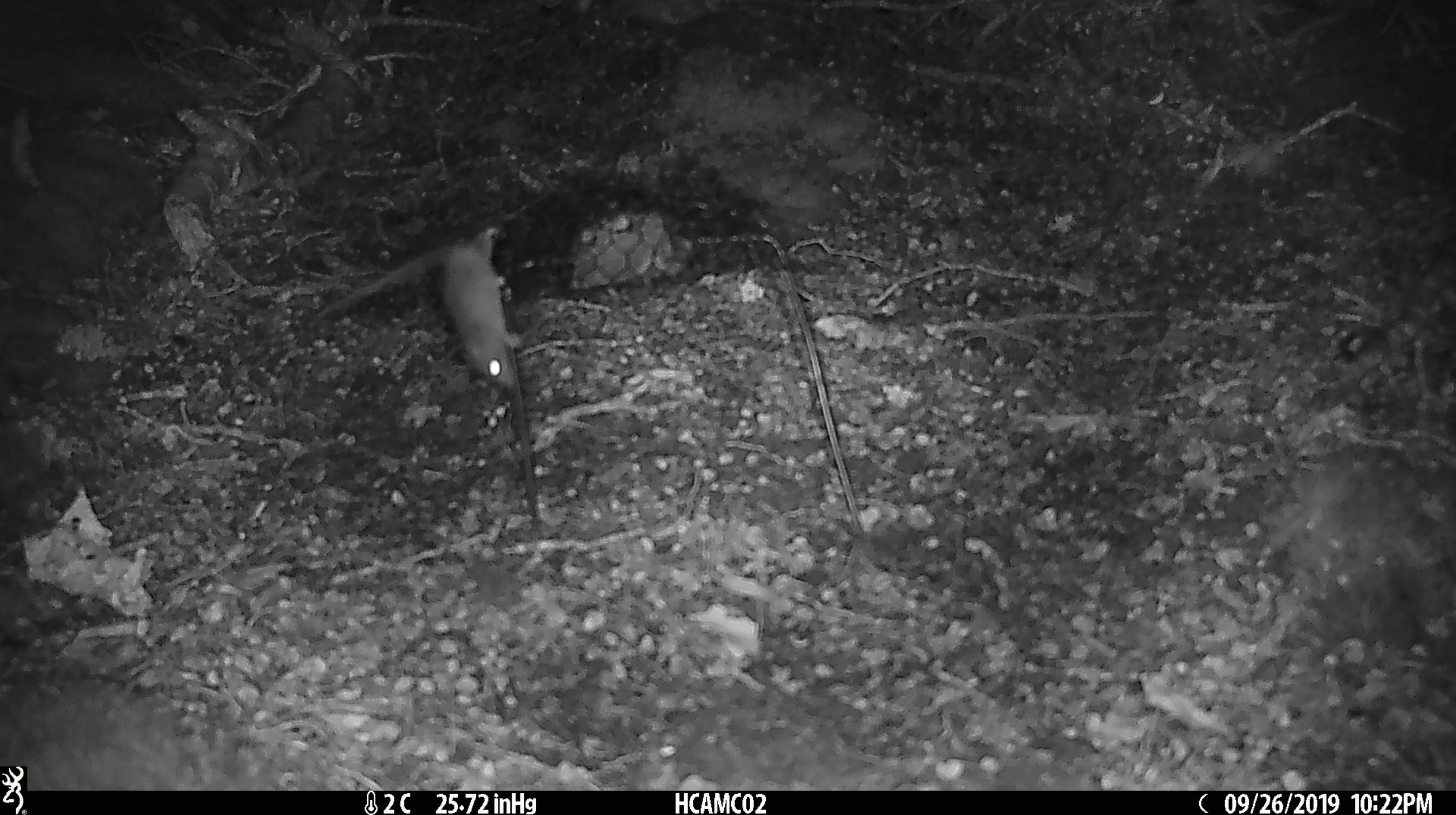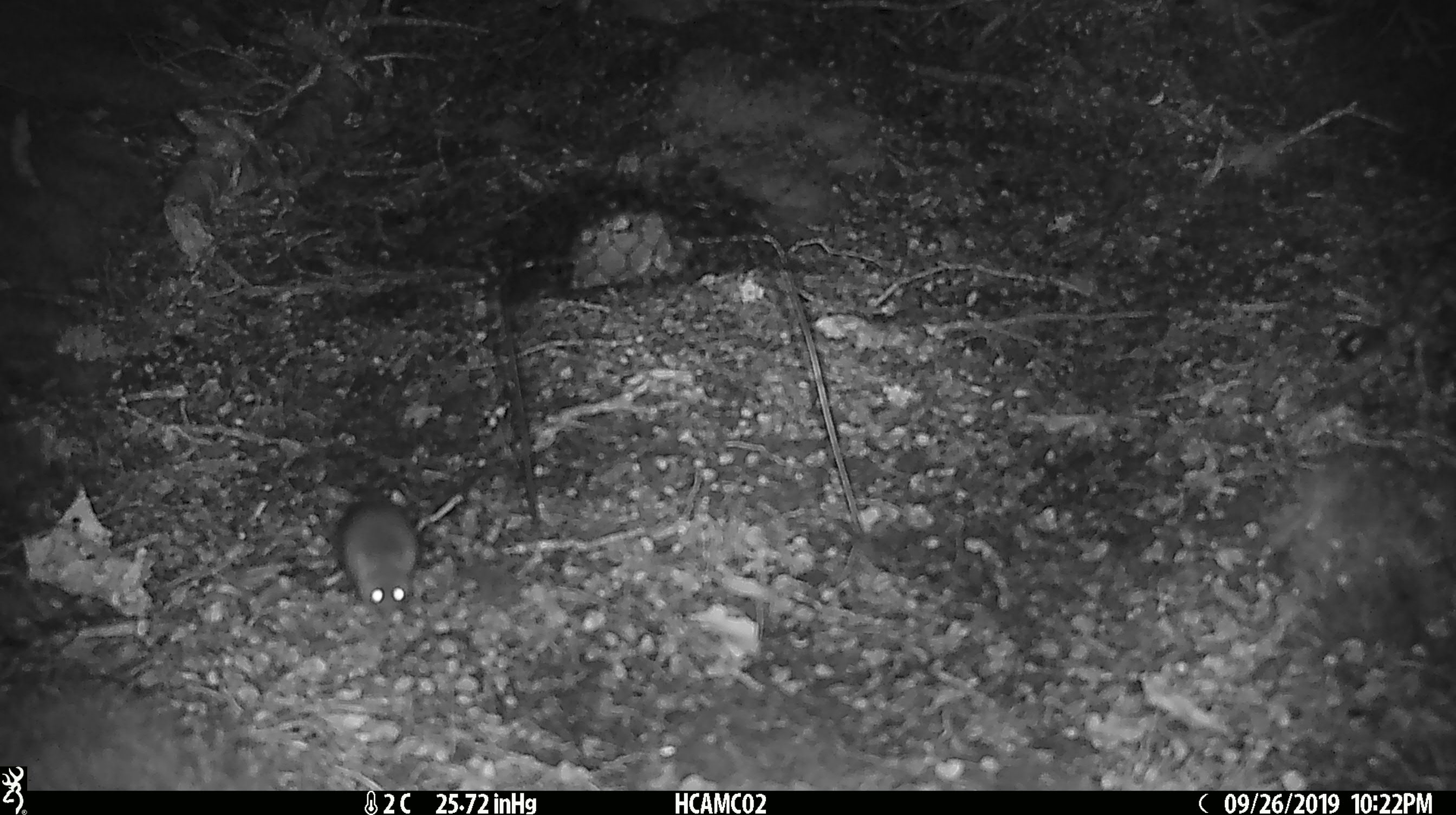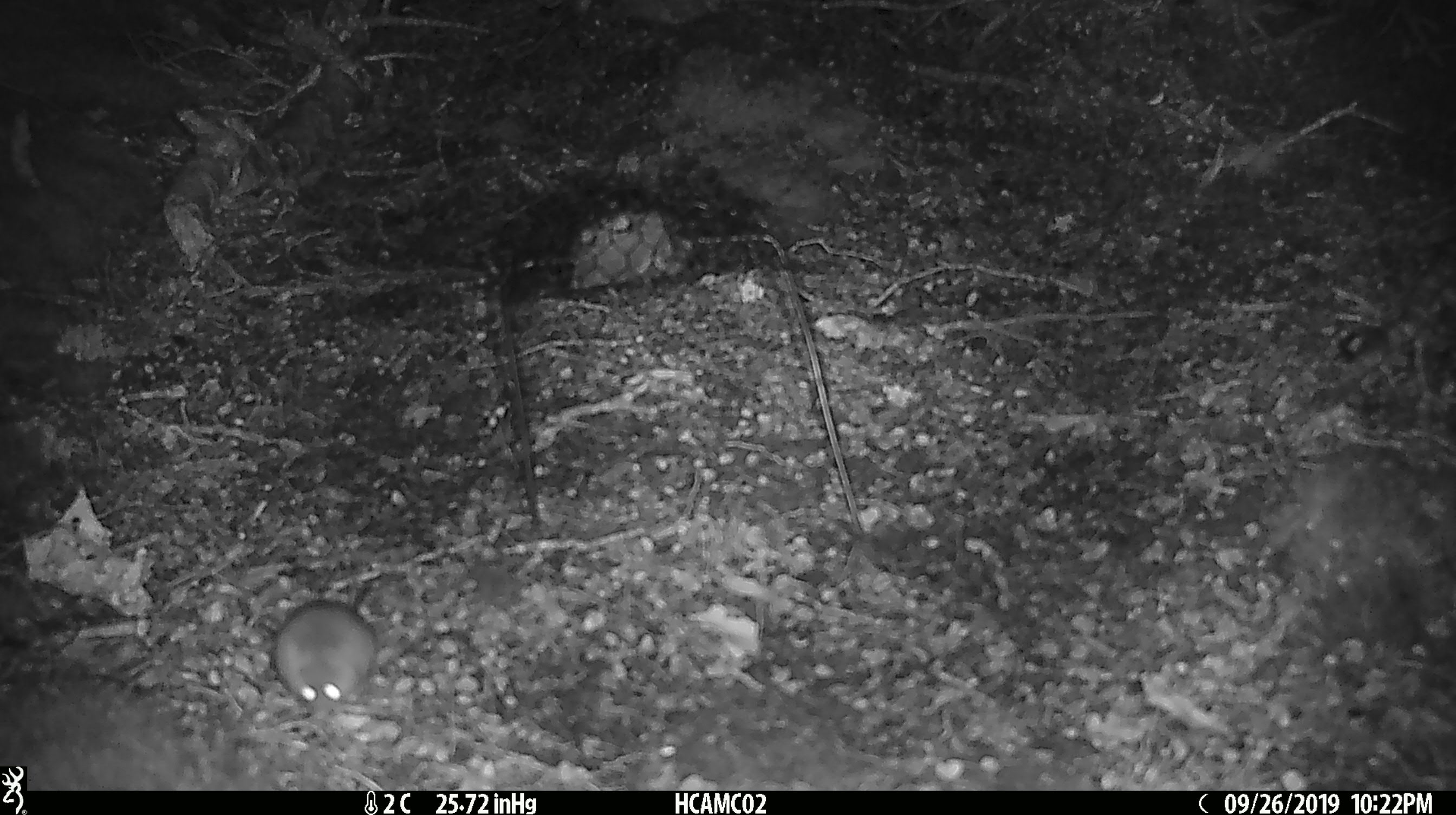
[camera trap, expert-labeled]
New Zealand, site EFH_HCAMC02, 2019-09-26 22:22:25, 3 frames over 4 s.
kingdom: Animalia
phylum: Chordata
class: Mammalia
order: Rodentia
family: Muridae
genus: Mus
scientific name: Mus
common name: mouse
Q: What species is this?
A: Mouse (Mus).